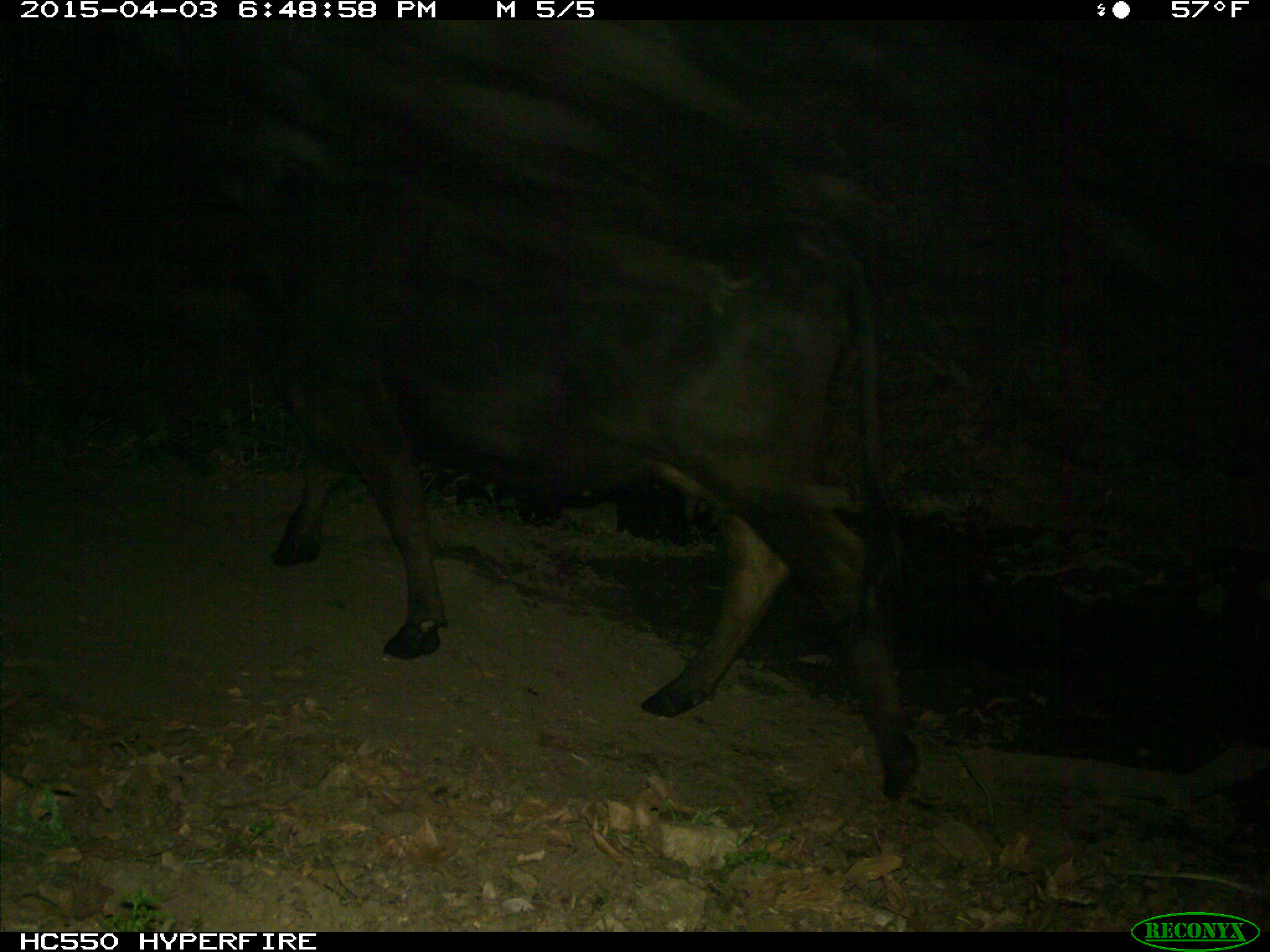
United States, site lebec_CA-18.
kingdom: Animalia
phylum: Chordata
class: Mammalia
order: Artiodactyla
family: Bovidae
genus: Bos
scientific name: Bos taurus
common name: domestic cow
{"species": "Bos taurus (domestic cow)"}